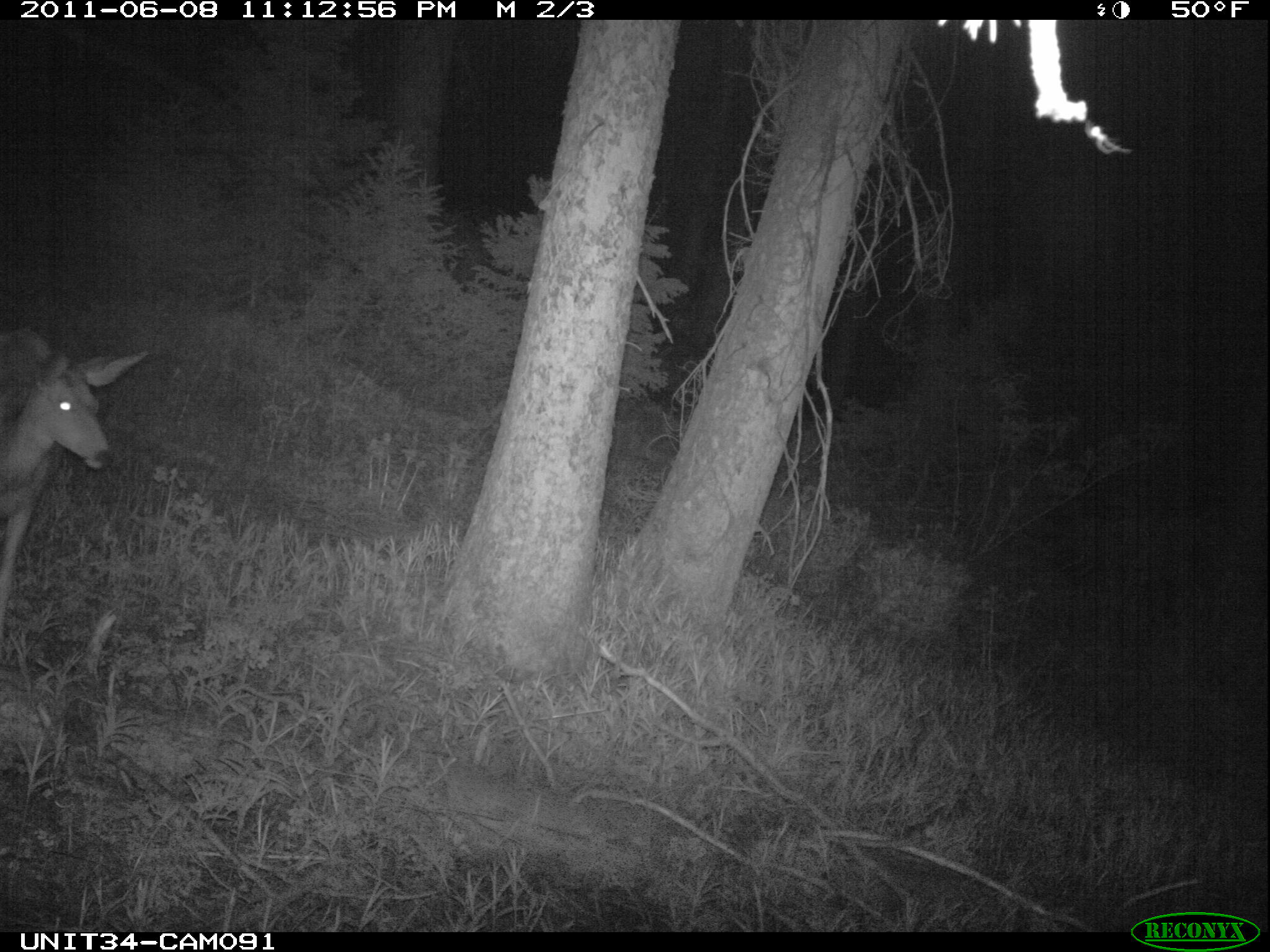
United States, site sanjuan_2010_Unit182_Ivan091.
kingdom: Animalia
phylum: Chordata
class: Mammalia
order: Artiodactyla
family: Cervidae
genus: Odocoileus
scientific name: Odocoileus hemionus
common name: mule deer